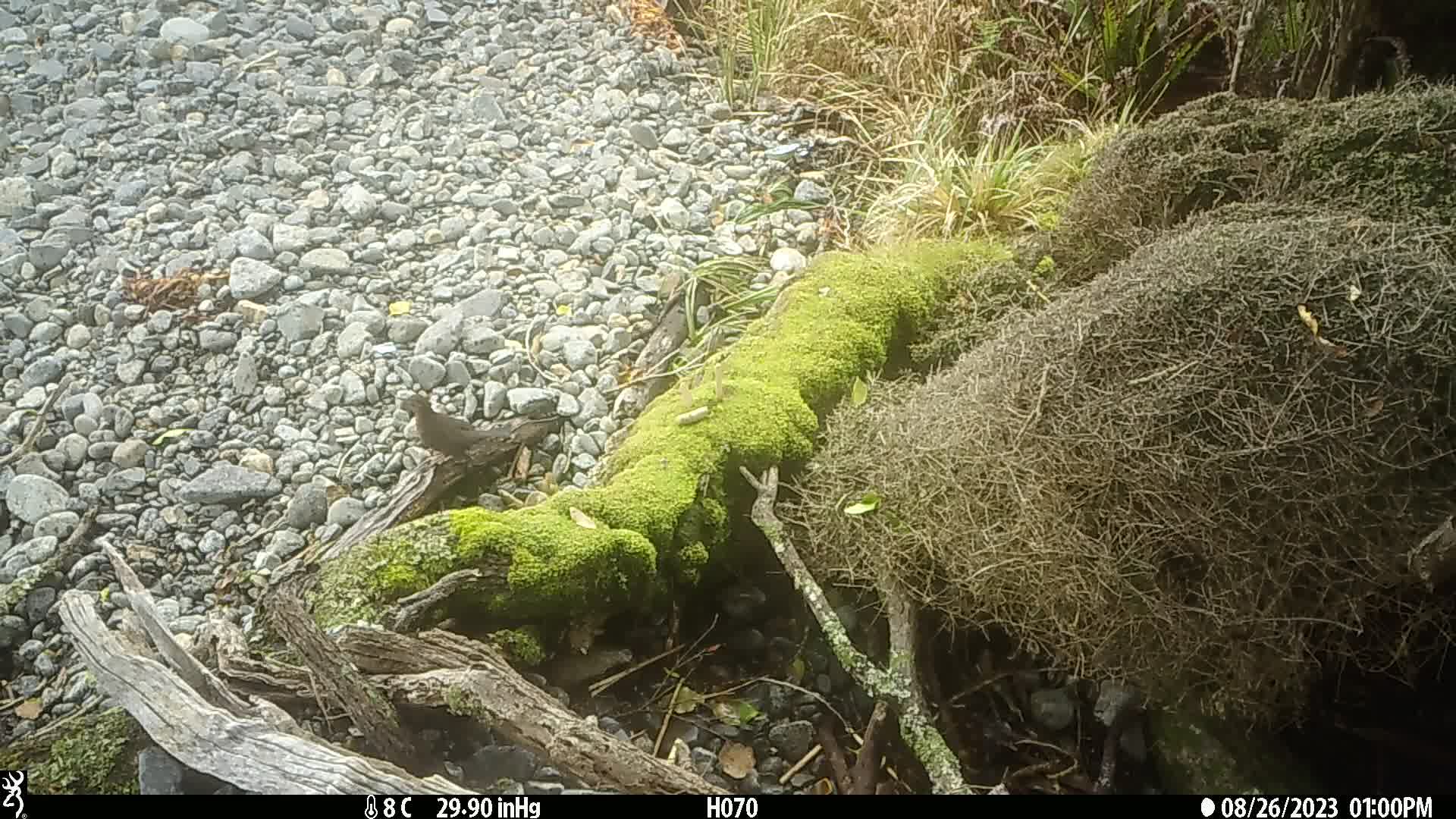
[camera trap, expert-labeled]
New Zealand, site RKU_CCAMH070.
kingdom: Animalia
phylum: Chordata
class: Aves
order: Passeriformes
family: Turdidae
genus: Turdus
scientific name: Turdus merula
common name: eurasian blackbird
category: blackbird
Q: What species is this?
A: Blackbird (eurasian blackbird) (Turdus merula).